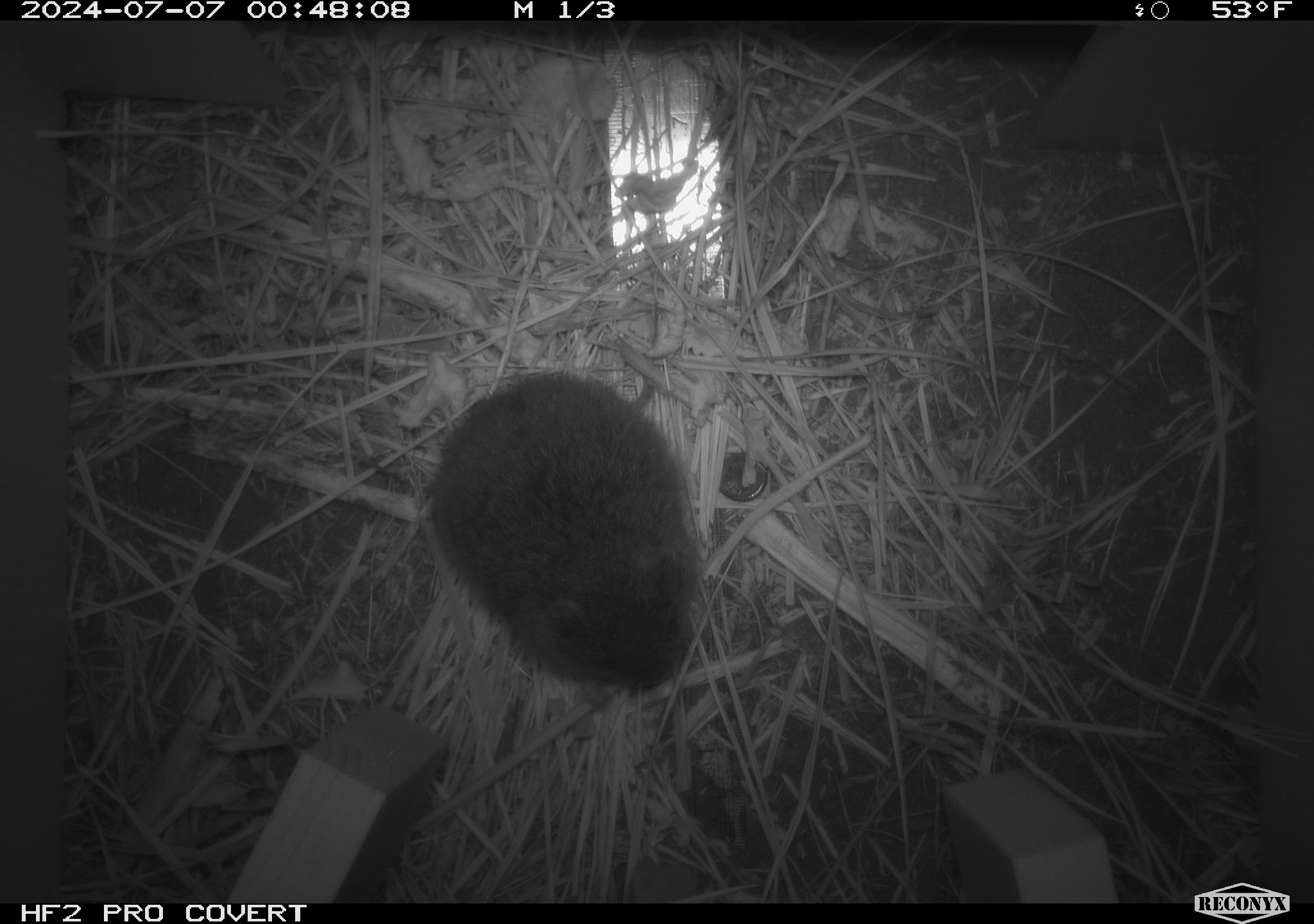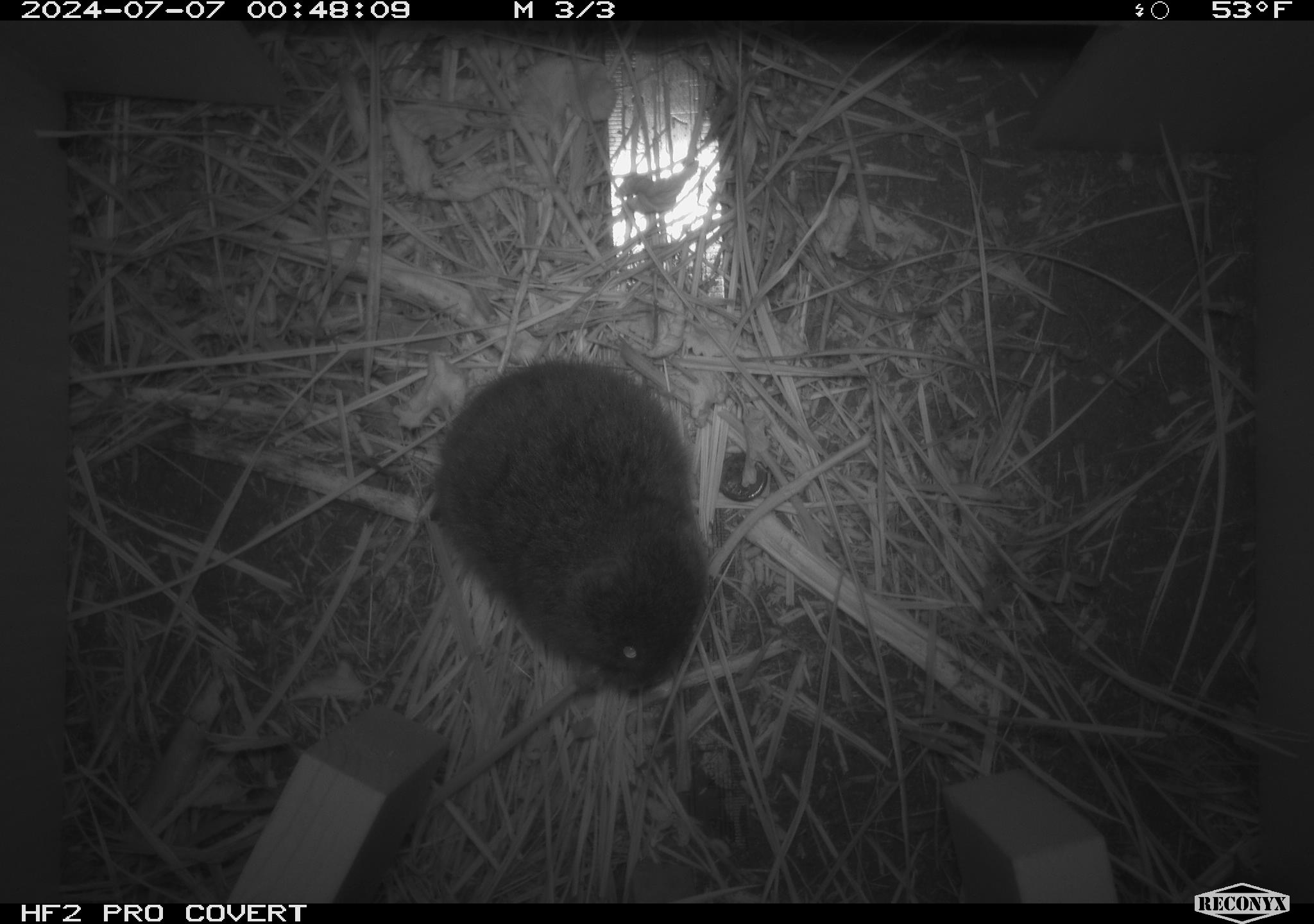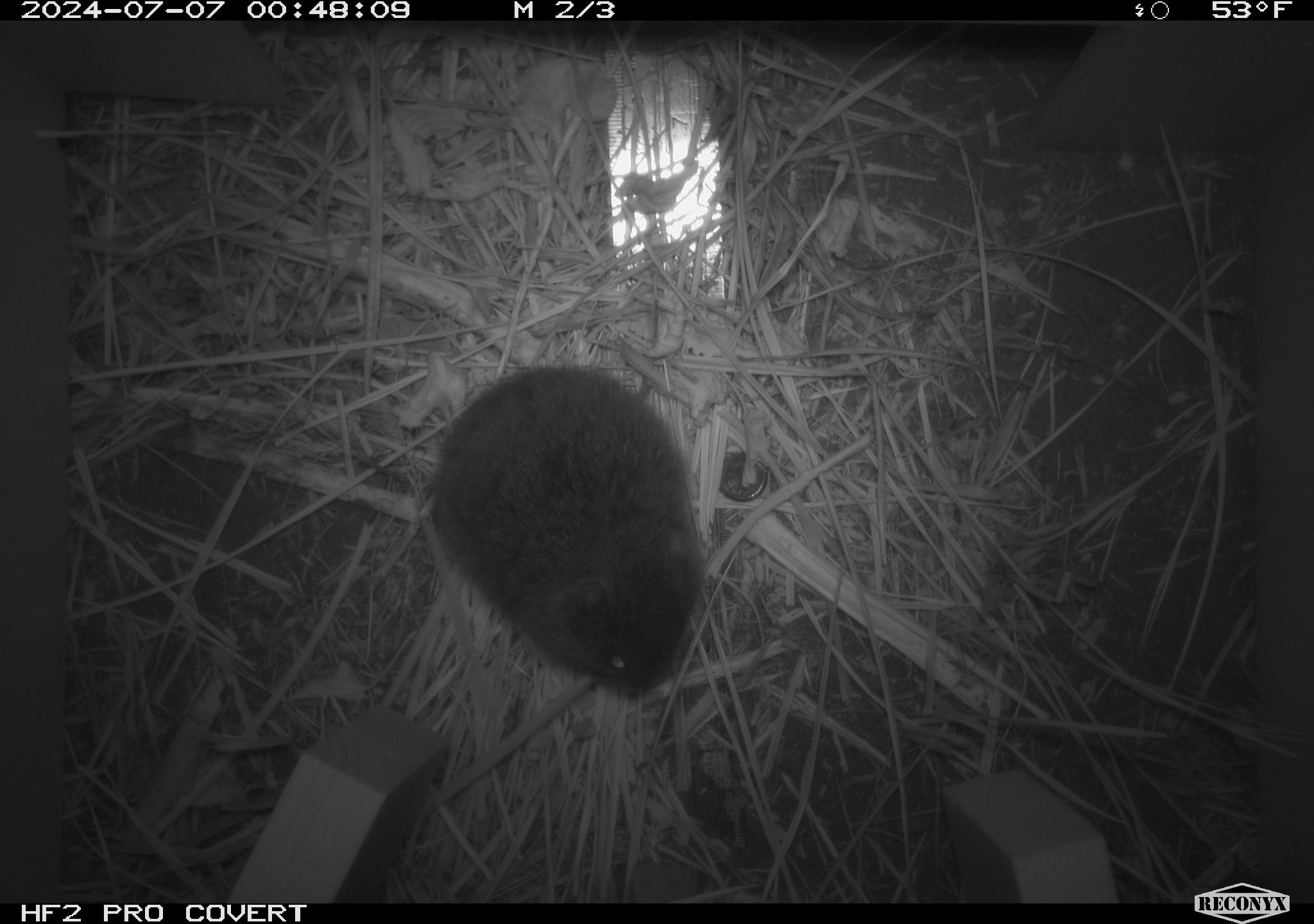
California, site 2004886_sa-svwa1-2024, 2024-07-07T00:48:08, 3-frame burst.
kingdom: Animalia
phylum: Chordata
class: Mammalia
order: Rodentia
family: Cricetidae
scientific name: Arvicolinae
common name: voles, lemmings, and muskrats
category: arvicolinae subfamily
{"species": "arvicolinae subfamily (voles, lemmings, and muskrats) (Arvicolinae)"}